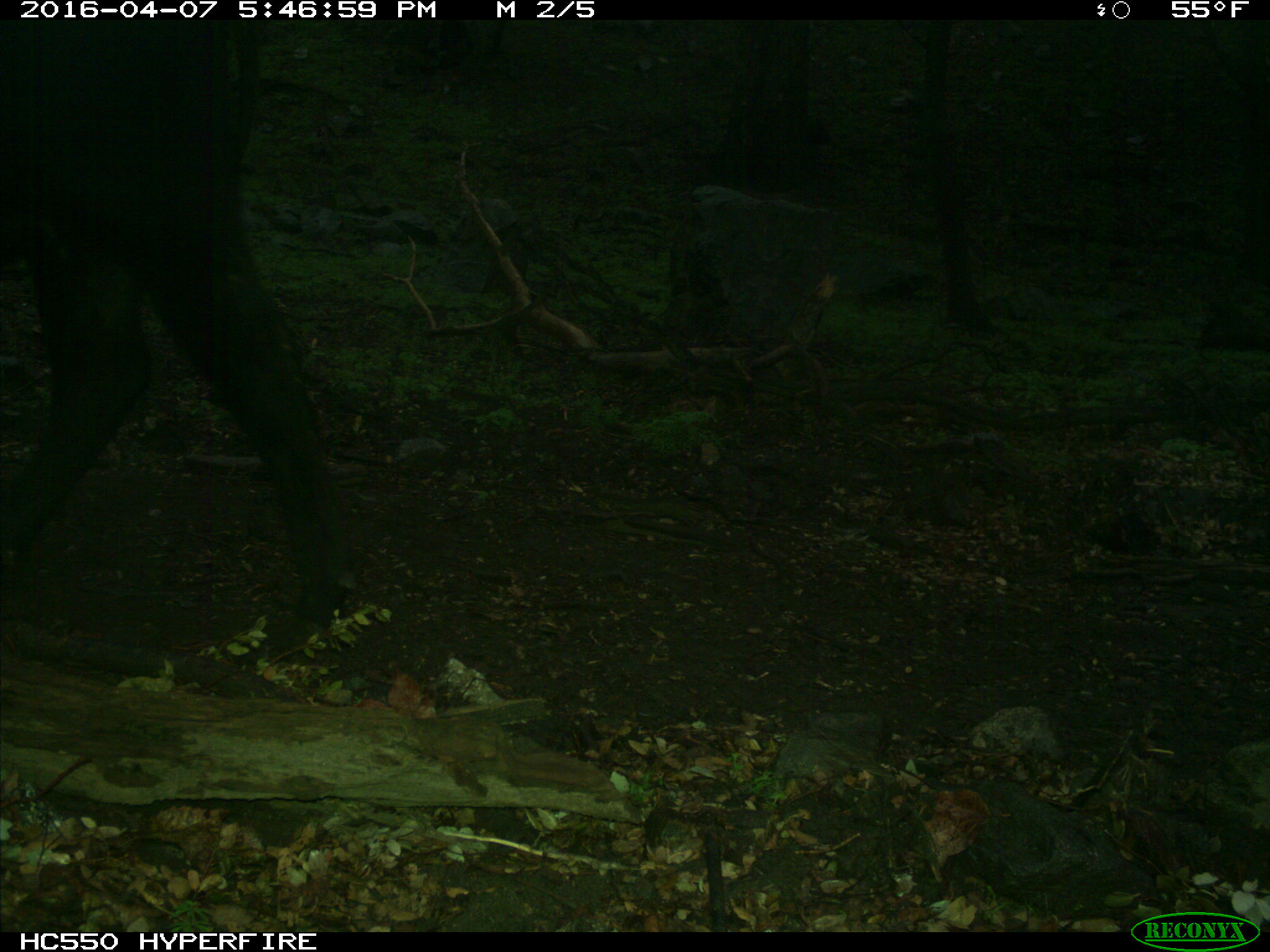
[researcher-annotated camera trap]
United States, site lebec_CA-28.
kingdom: Animalia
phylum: Chordata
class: Mammalia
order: Artiodactyla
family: Bovidae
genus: Bos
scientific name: Bos taurus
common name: domestic cow